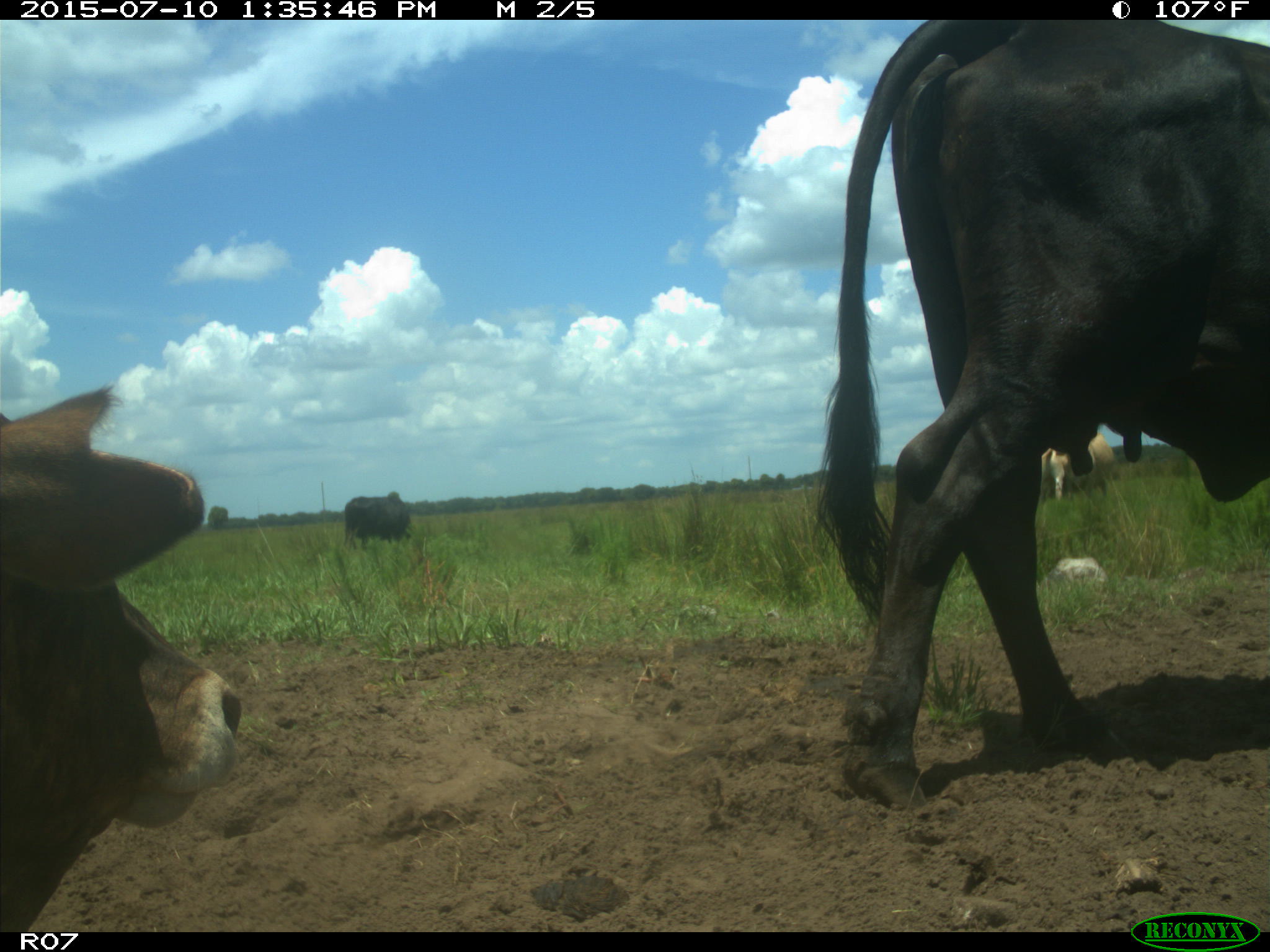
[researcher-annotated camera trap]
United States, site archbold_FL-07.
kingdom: Animalia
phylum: Chordata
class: Mammalia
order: Artiodactyla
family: Bovidae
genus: Bos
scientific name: Bos taurus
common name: domestic cow